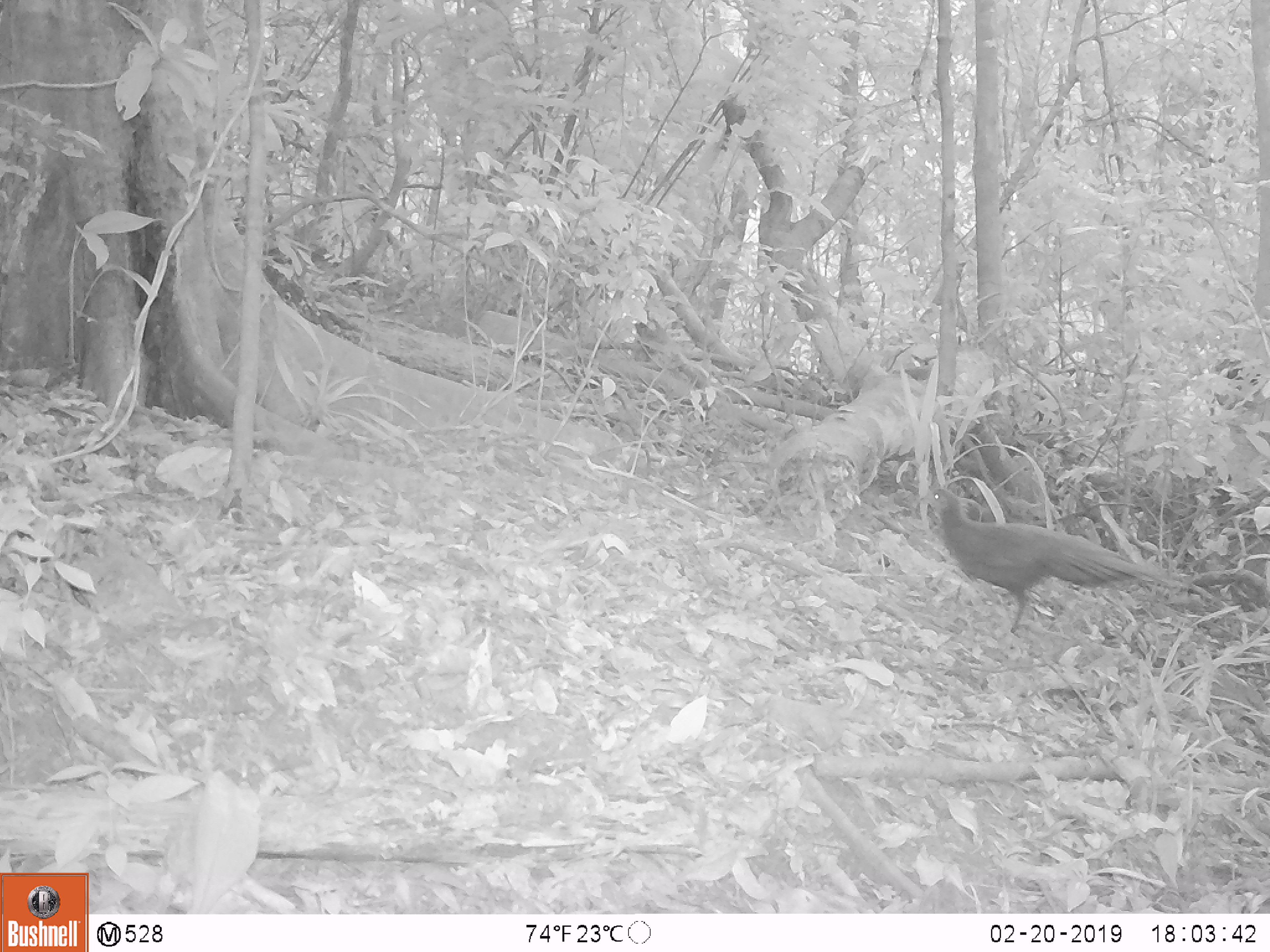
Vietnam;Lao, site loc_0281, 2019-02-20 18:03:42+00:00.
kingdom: Animalia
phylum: Chordata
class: Aves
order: Galliformes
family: Phasianidae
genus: Polyplectron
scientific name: Polyplectron bicalcaratum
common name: gray peacock-pheasant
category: grey peacock pheasant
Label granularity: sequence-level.